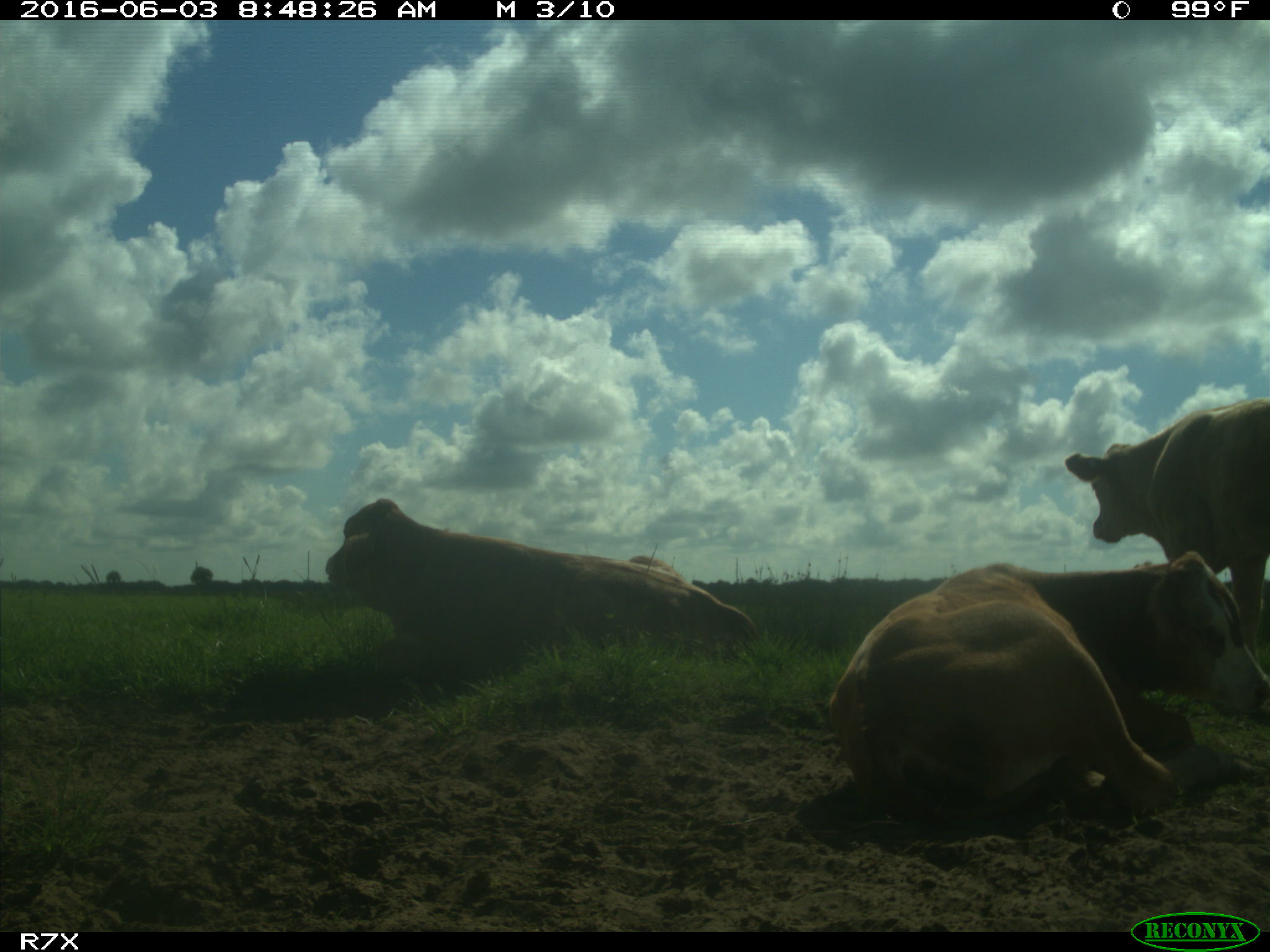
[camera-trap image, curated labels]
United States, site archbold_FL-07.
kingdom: Animalia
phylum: Chordata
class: Mammalia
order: Artiodactyla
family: Bovidae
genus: Bos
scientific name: Bos taurus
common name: domestic cow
Bos taurus (domestic cow).